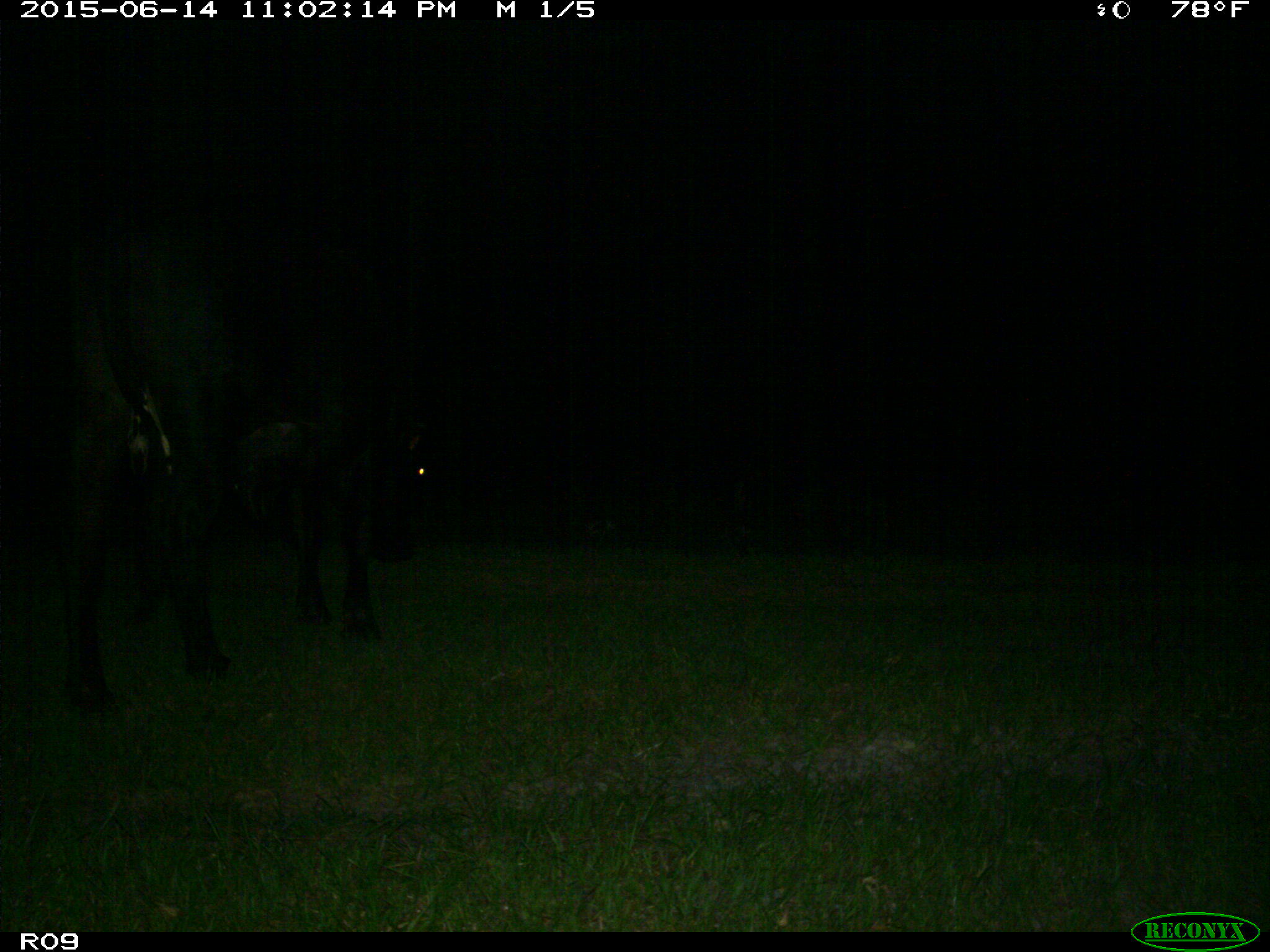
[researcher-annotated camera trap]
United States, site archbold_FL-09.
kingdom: Animalia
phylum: Chordata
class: Mammalia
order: Artiodactyla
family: Bovidae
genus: Bos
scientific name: Bos taurus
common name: domestic cow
Bos taurus (domestic cow).